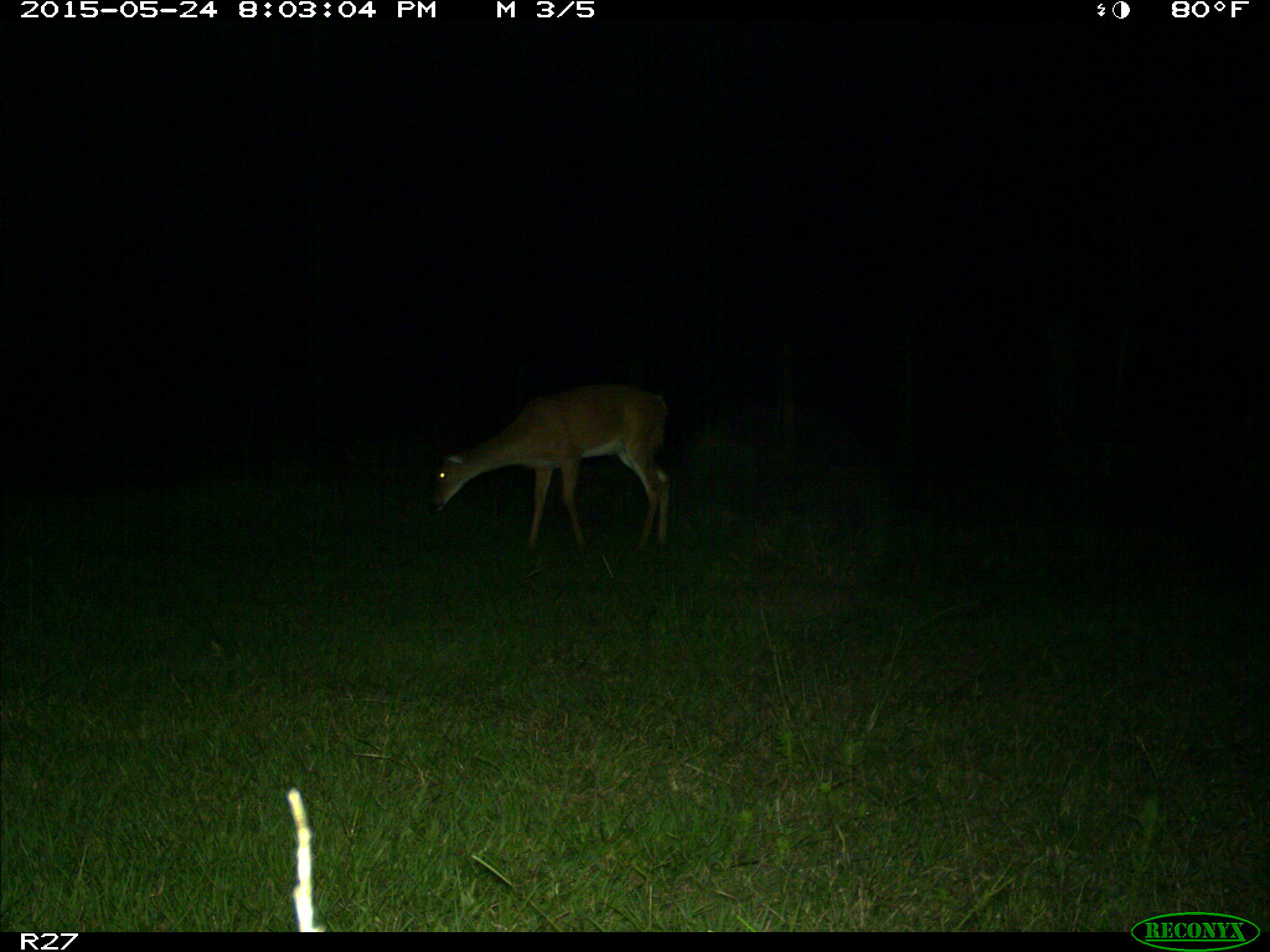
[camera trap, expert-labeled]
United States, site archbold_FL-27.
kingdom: Animalia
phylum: Chordata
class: Mammalia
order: Artiodactyla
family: Cervidae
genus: Odocoileus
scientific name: Odocoileus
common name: deer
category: unidentified deer